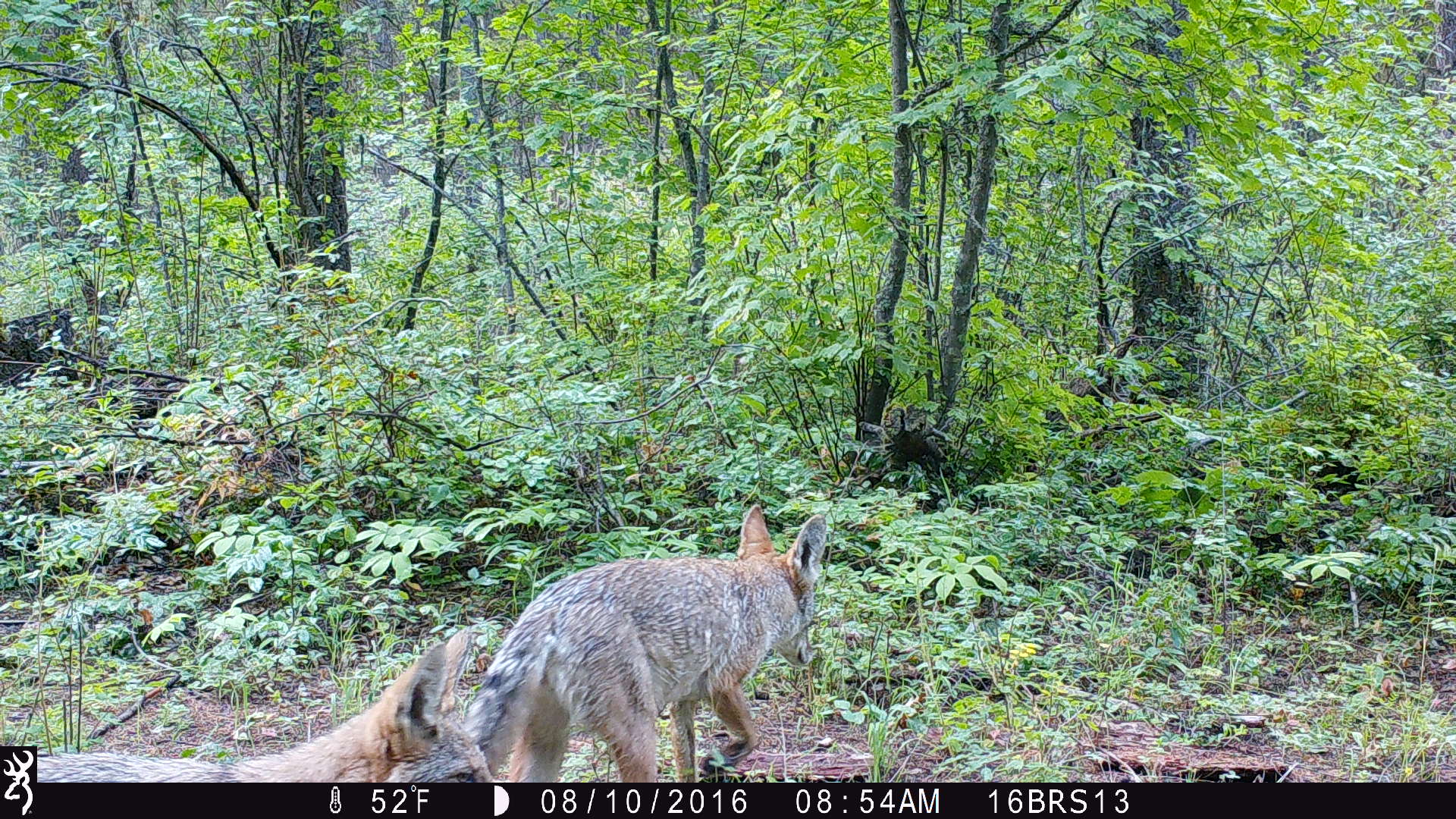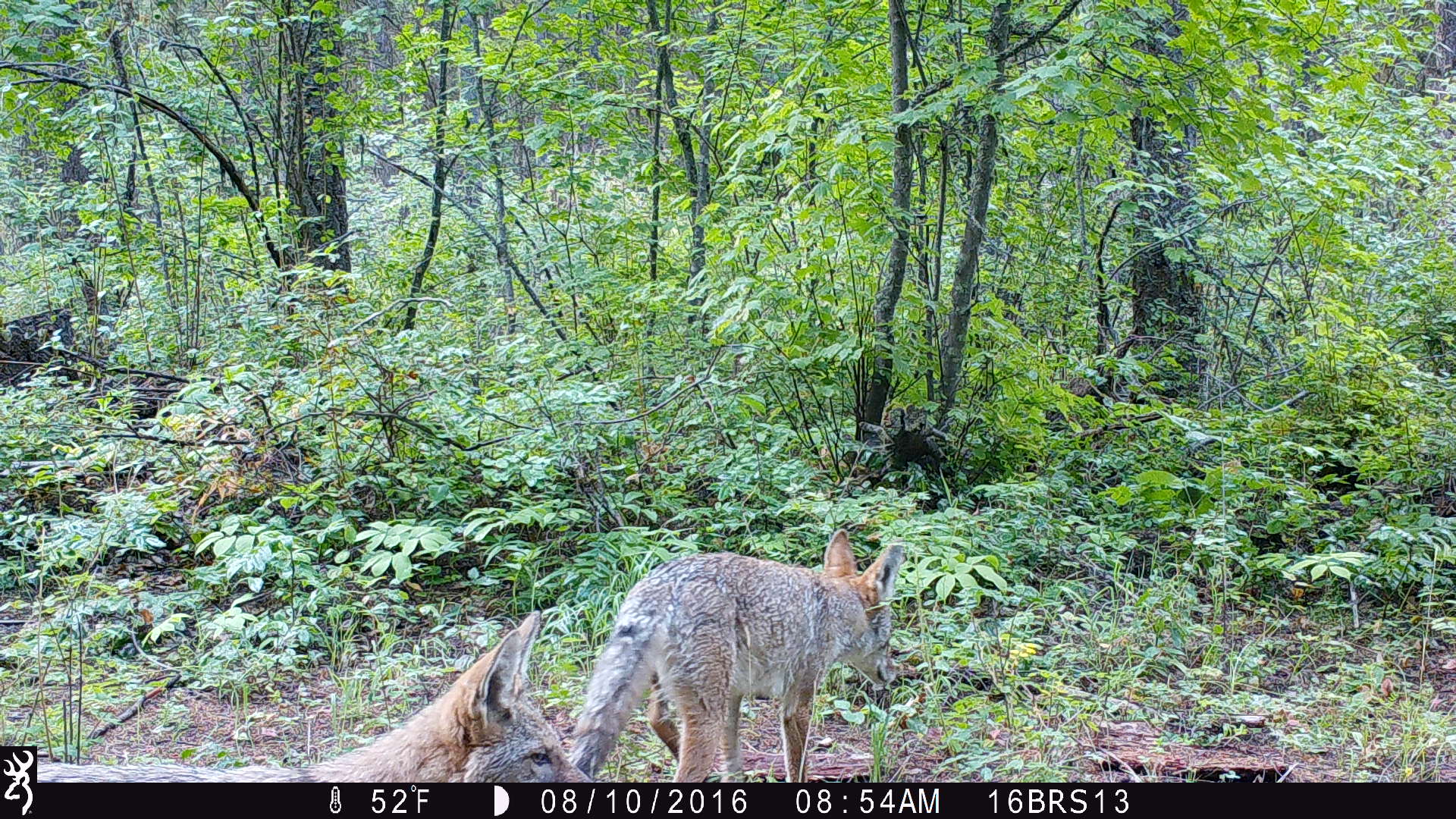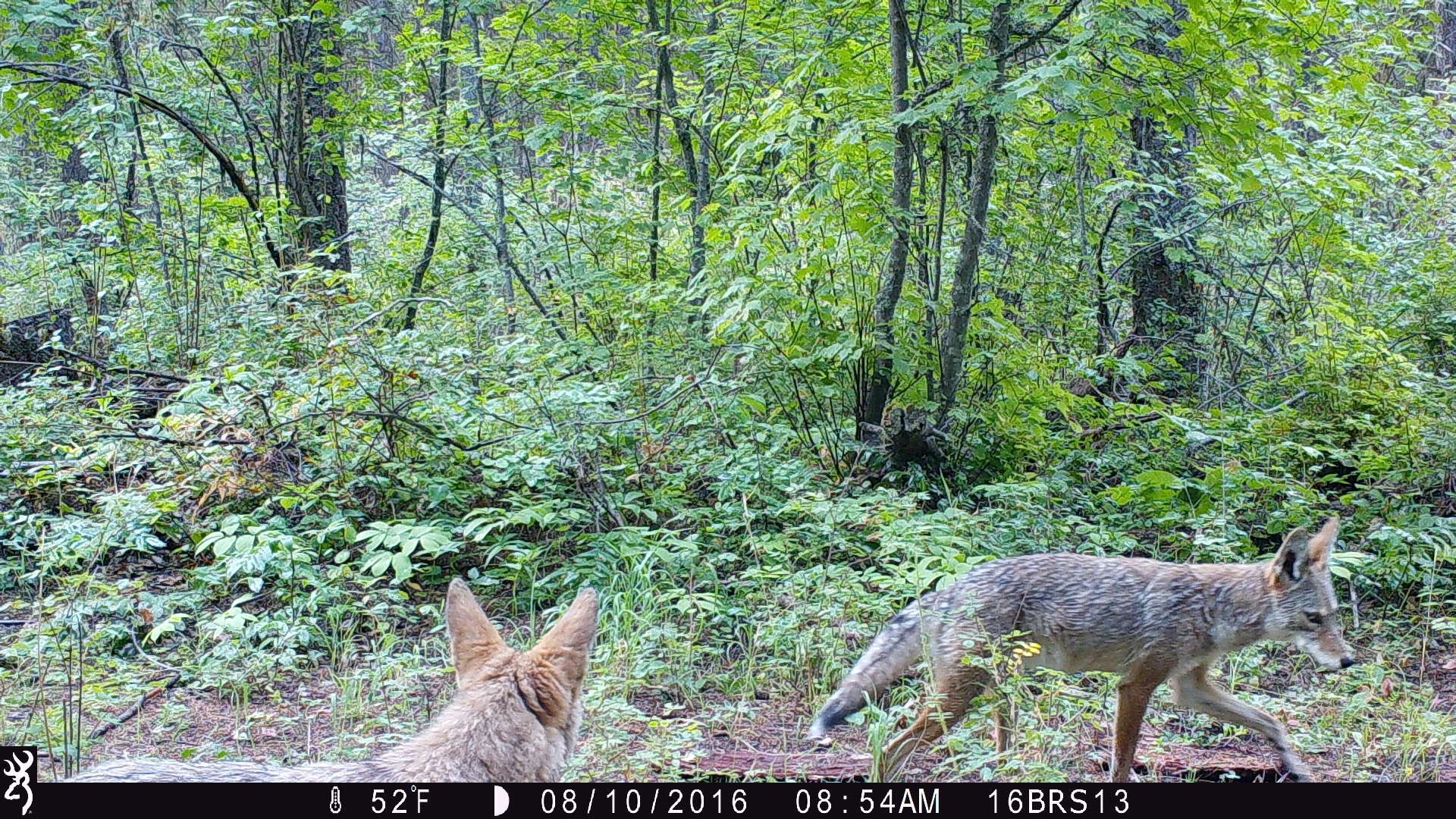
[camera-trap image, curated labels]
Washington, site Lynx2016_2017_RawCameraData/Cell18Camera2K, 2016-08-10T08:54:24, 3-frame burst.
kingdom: Animalia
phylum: Chordata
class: Mammalia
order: Carnivora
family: Canidae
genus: Canis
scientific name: Canis latrans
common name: coyote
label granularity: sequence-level